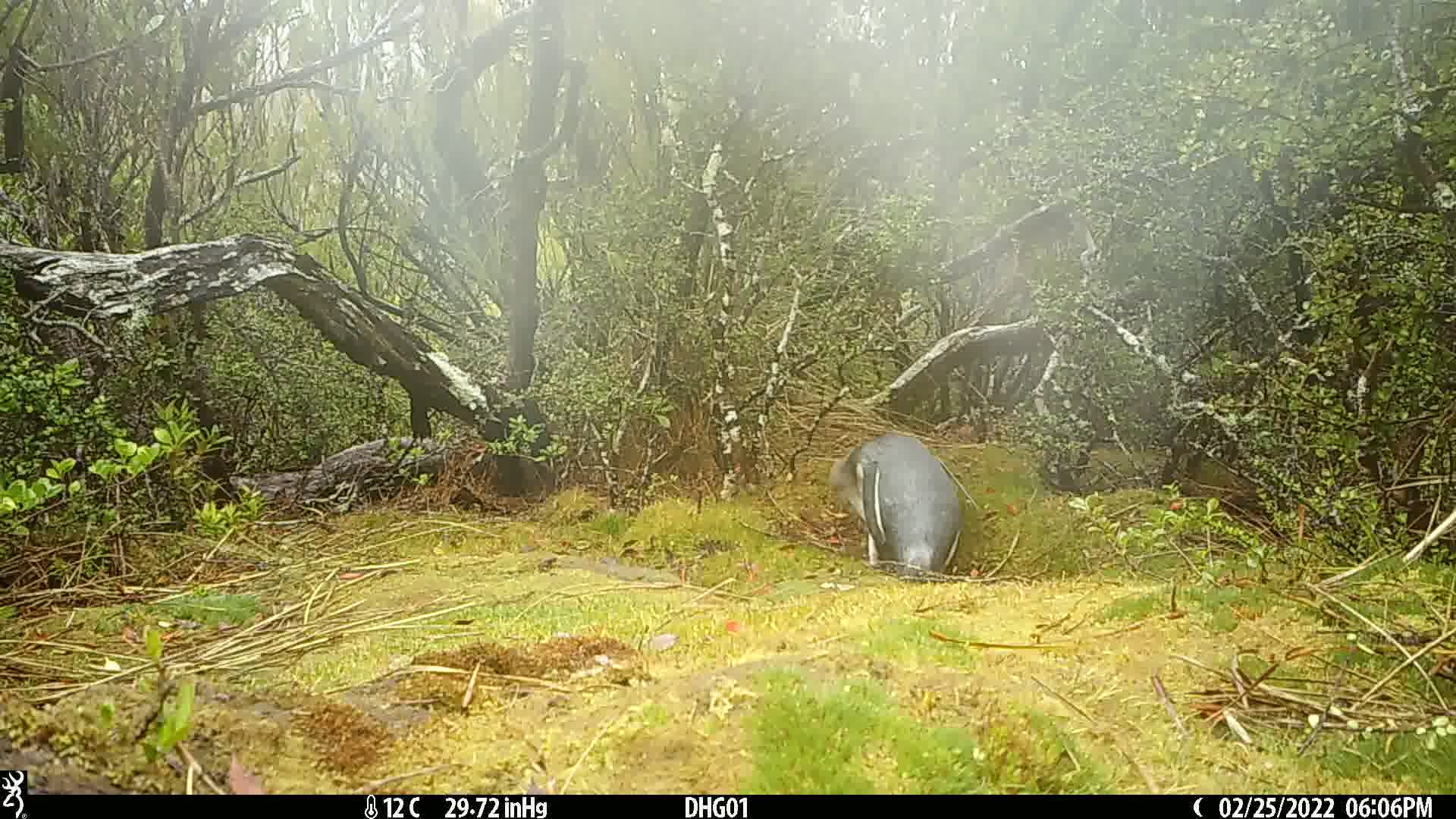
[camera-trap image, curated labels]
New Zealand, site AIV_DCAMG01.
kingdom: Animalia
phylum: Chordata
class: Aves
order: Sphenisciformes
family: Spheniscidae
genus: Megadyptes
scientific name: Megadyptes antipodes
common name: yellow-eyed penguin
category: yellow eyed penguin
Yellow eyed penguin (yellow-eyed penguin) (Megadyptes antipodes).